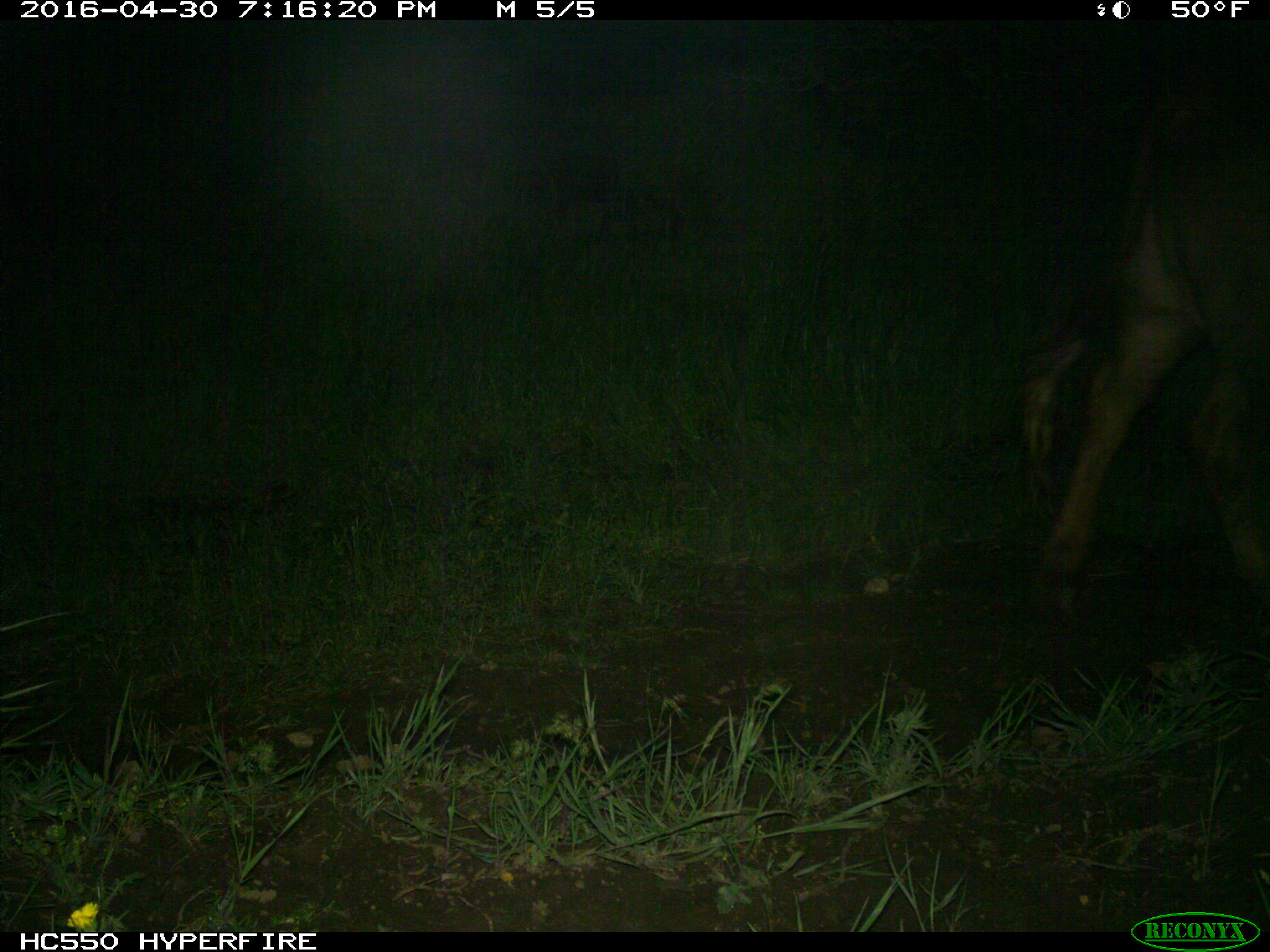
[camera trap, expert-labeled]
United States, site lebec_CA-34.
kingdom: Animalia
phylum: Chordata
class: Mammalia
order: Artiodactyla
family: Bovidae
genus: Bos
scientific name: Bos taurus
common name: domestic cow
Bos taurus (domestic cow).